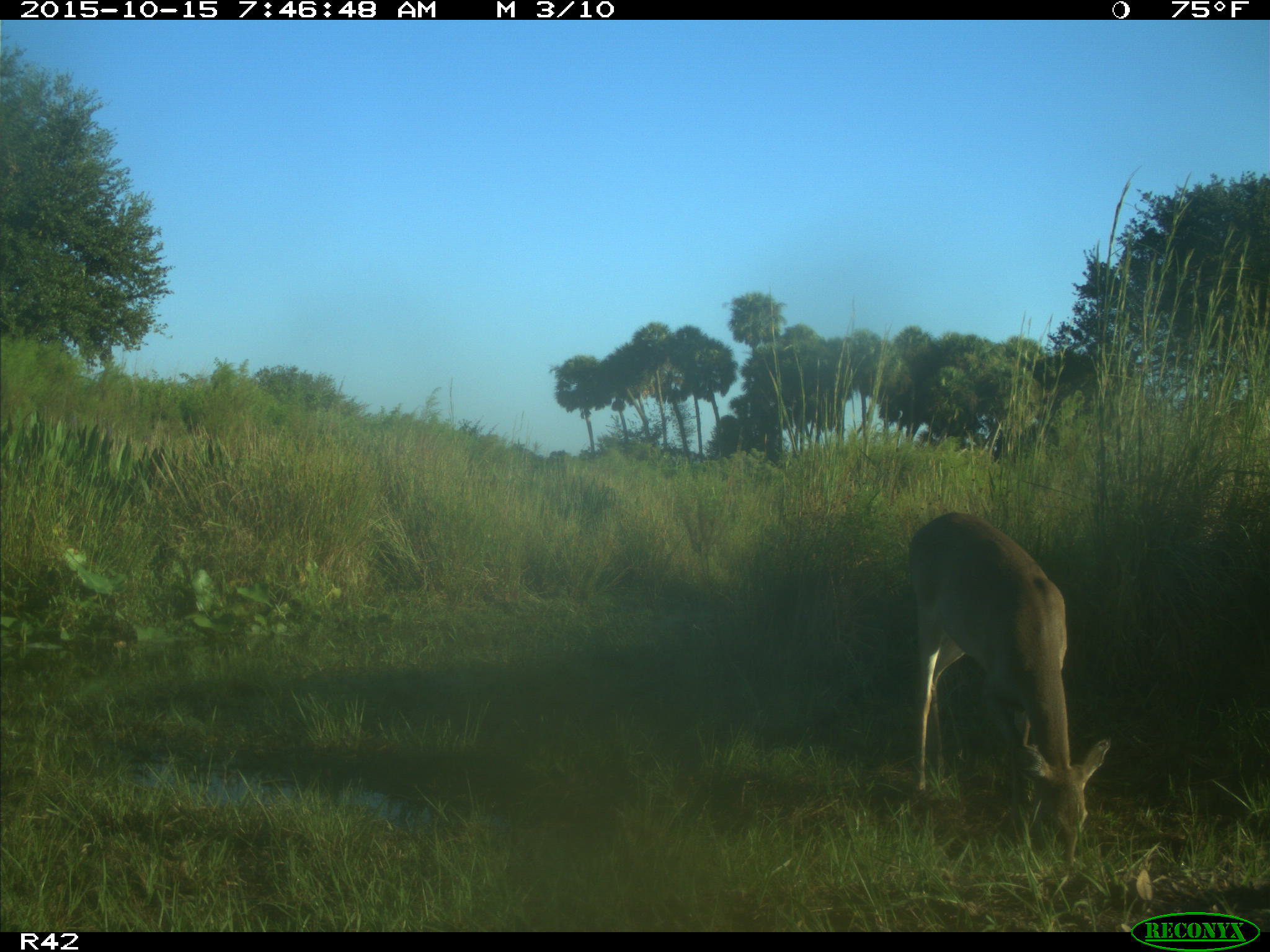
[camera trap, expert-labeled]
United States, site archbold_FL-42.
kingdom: Animalia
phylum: Chordata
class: Mammalia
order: Artiodactyla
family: Cervidae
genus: Odocoileus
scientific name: Odocoileus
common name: deer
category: unidentified deer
Unidentified deer (deer) (Odocoileus).